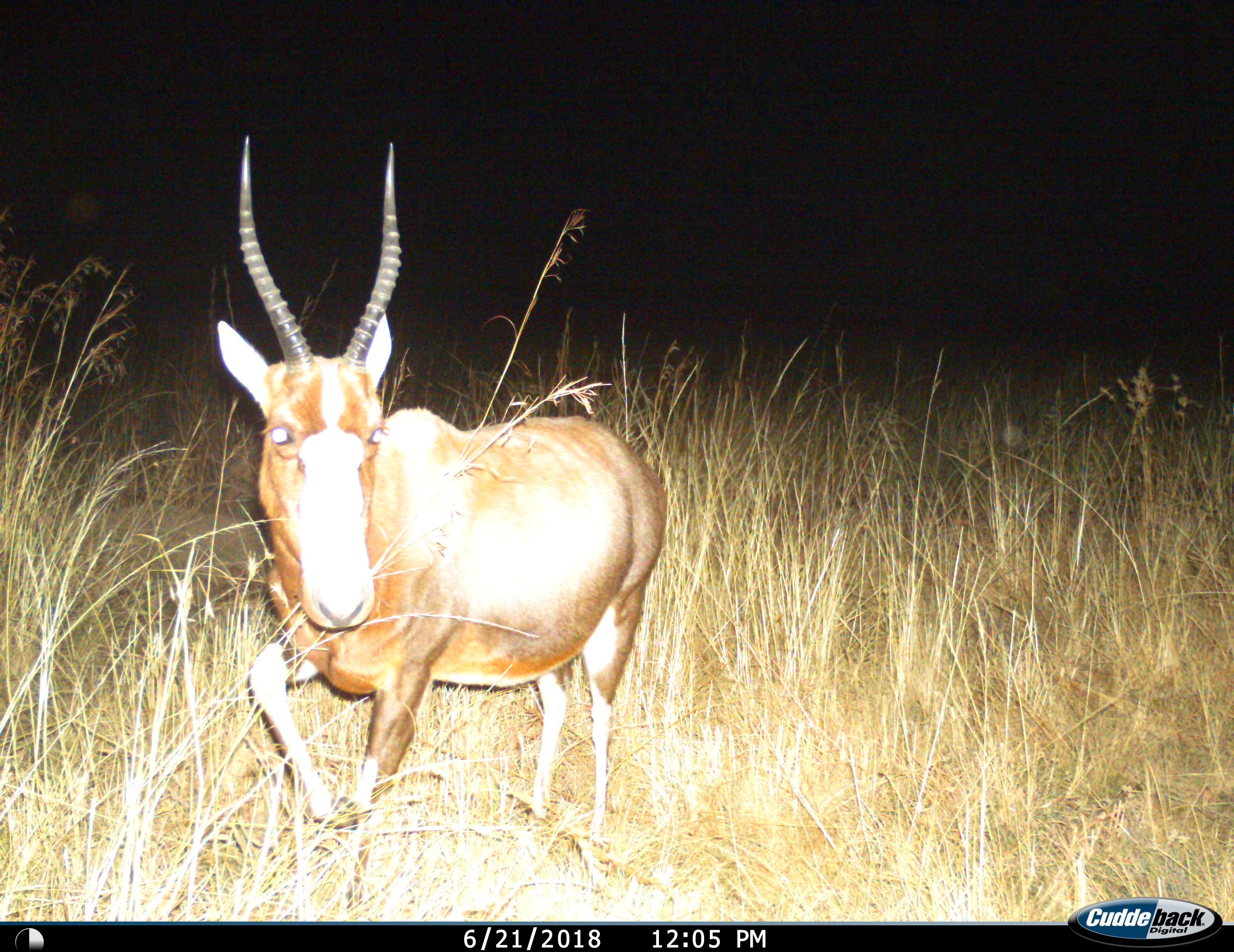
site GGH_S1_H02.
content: unidentified animal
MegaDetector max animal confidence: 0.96